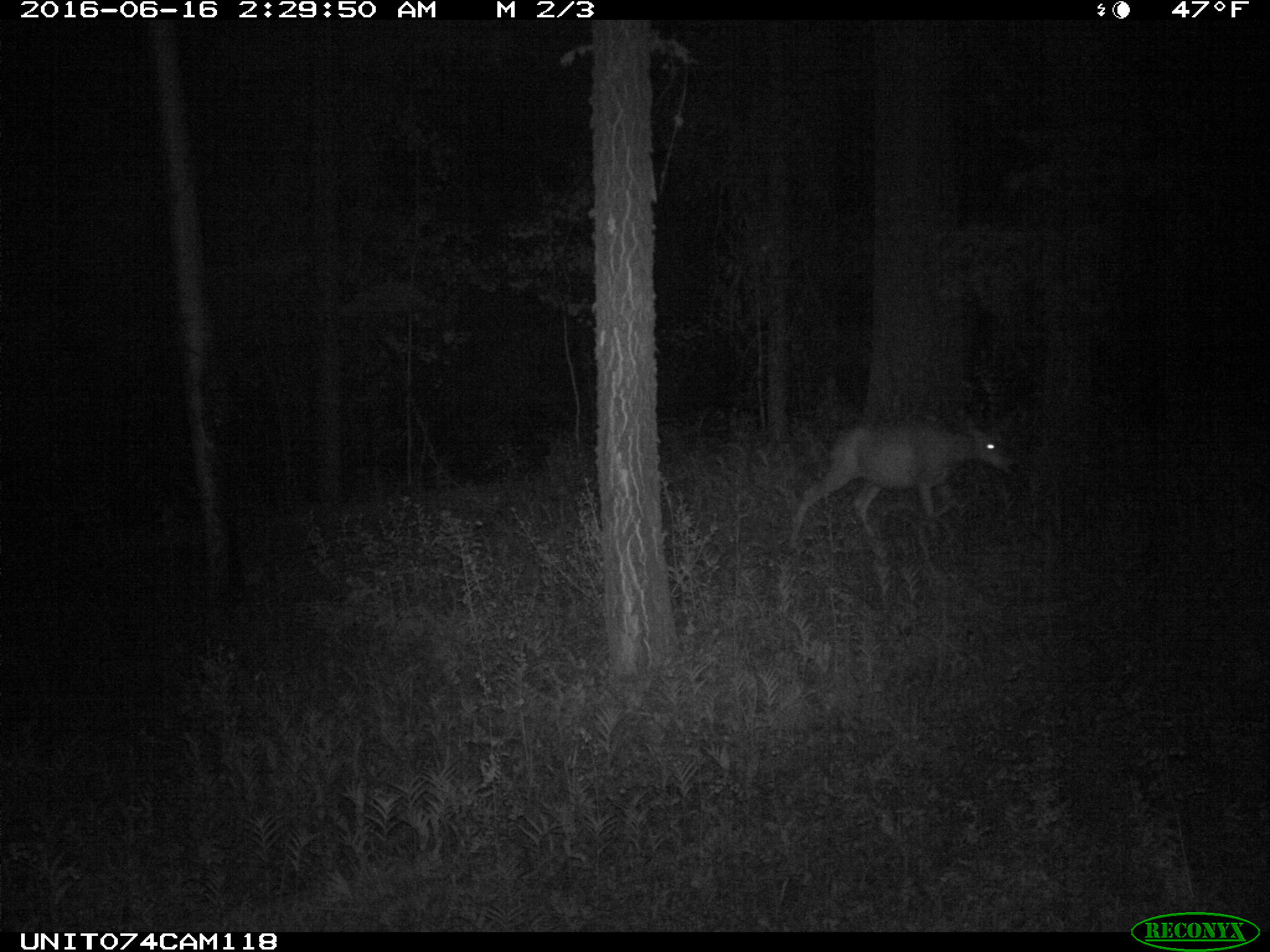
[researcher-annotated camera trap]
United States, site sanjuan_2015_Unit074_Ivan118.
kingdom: Animalia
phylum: Chordata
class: Mammalia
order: Artiodactyla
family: Cervidae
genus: Odocoileus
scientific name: Odocoileus hemionus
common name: mule deer